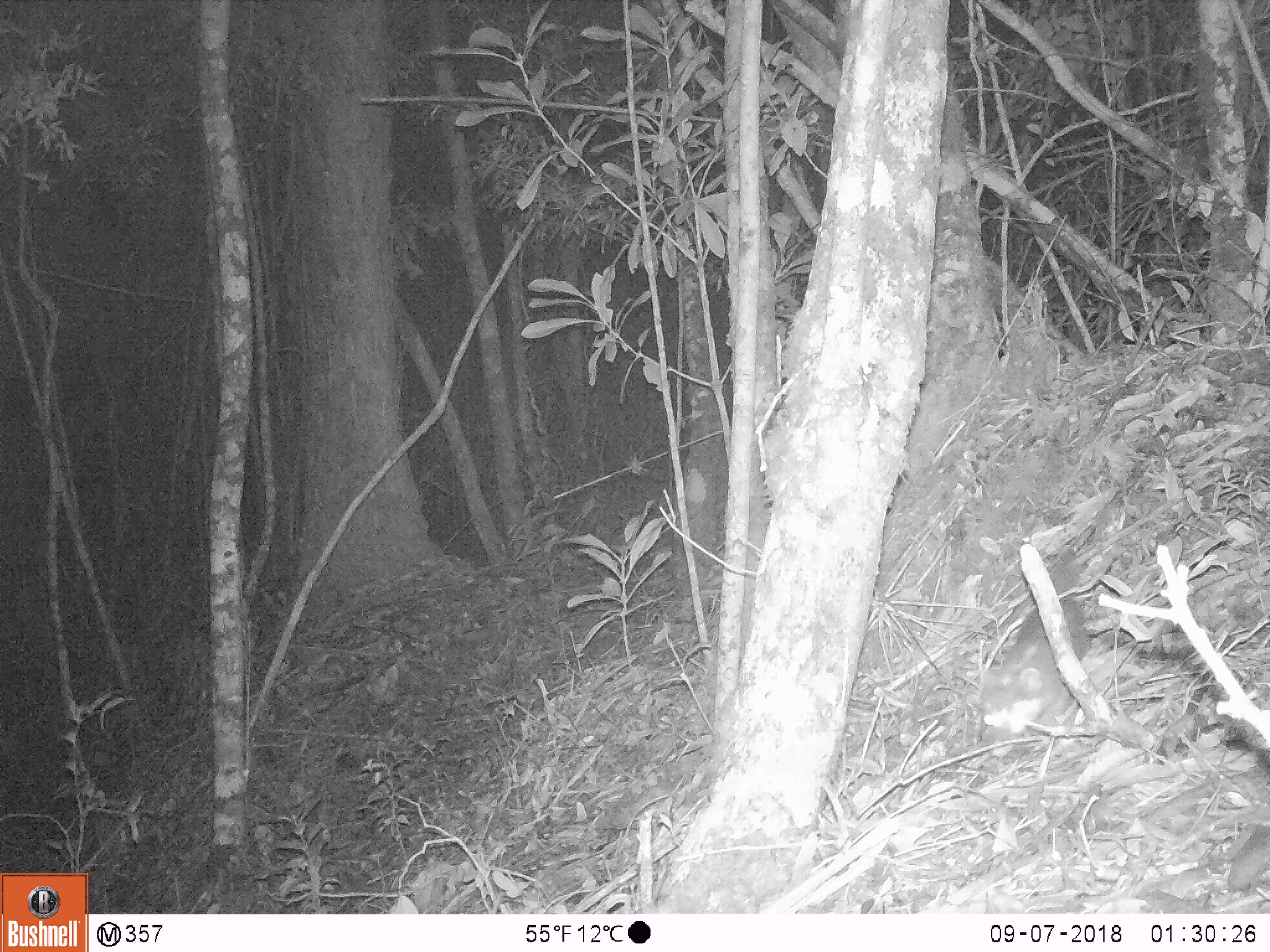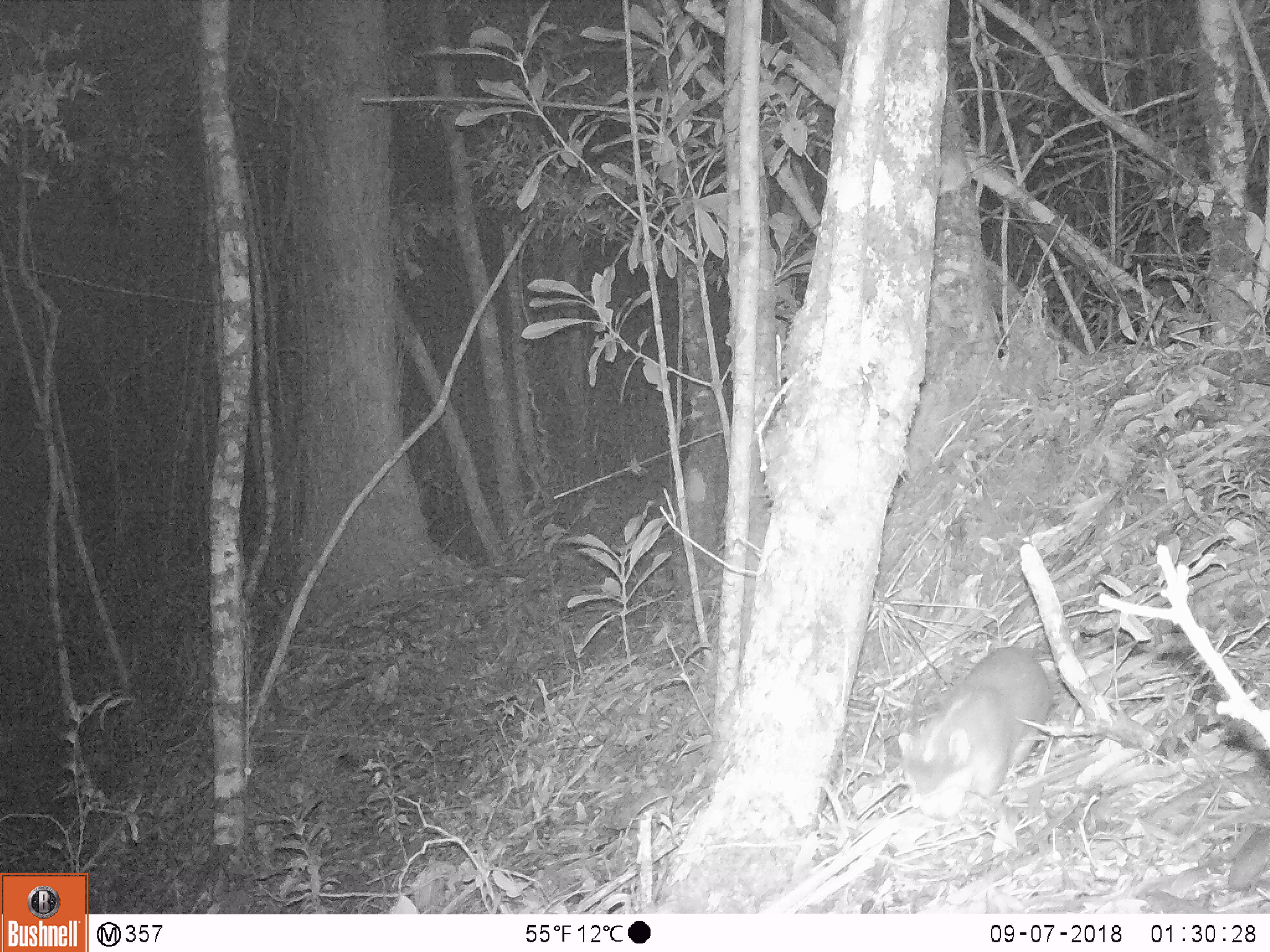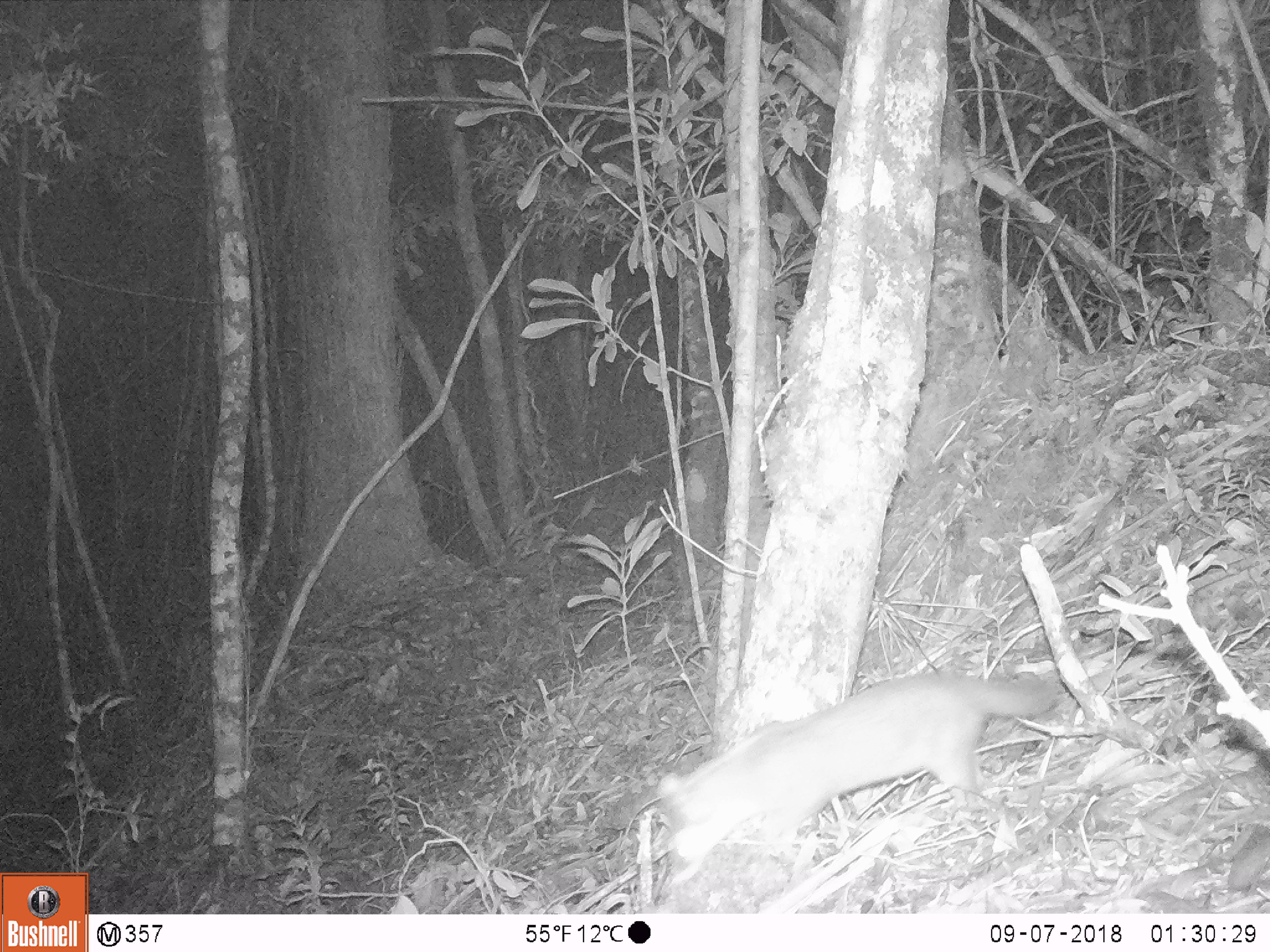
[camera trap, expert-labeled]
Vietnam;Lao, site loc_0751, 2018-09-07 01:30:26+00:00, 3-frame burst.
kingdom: Animalia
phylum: Chordata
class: Mammalia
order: Carnivora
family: Mustelidae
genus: Melogale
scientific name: Melogale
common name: ferret badger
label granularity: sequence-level